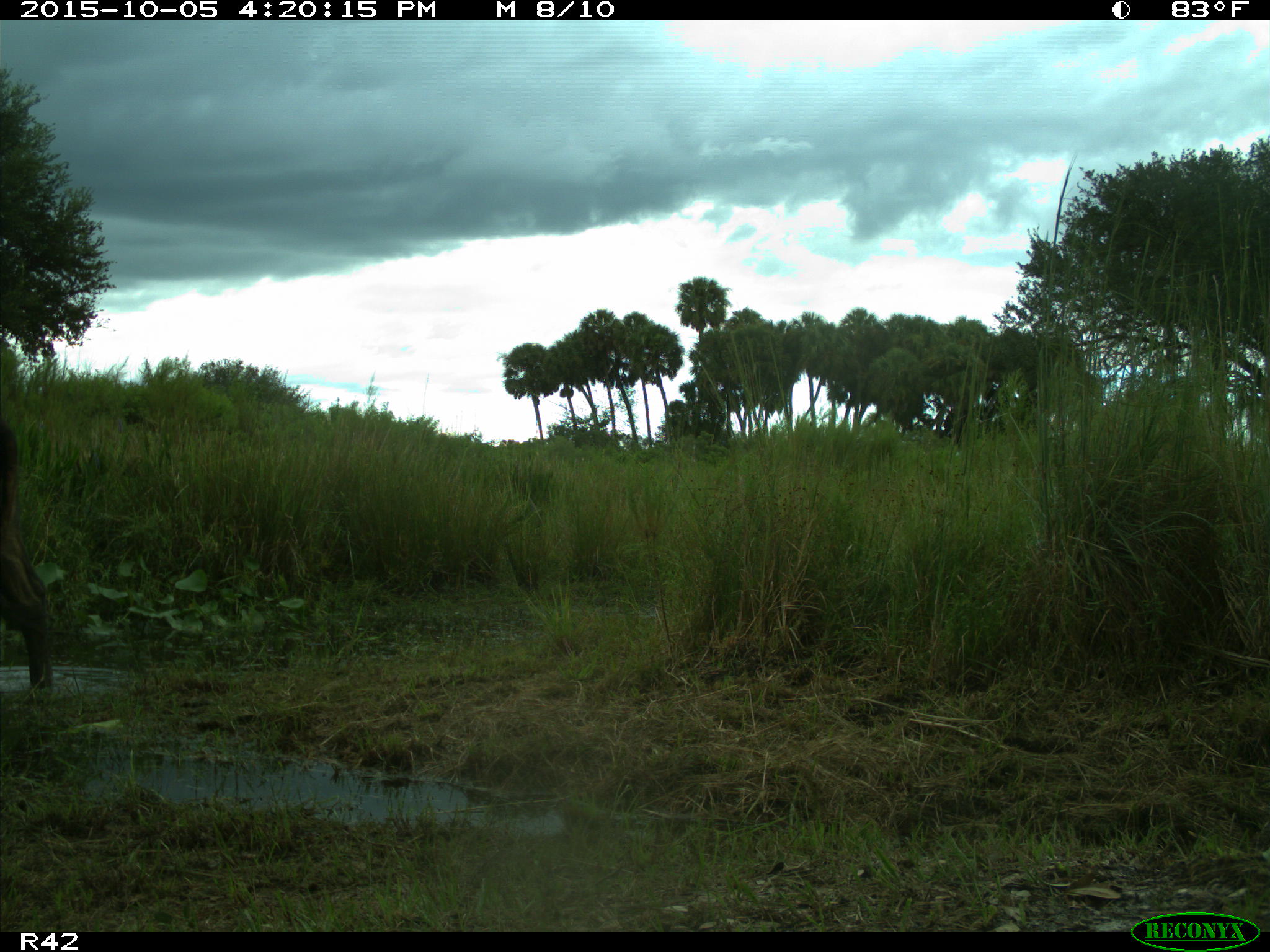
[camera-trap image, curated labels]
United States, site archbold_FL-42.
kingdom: Animalia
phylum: Chordata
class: Mammalia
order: Artiodactyla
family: Bovidae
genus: Bos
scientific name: Bos taurus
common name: domestic cow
Bos taurus (domestic cow).